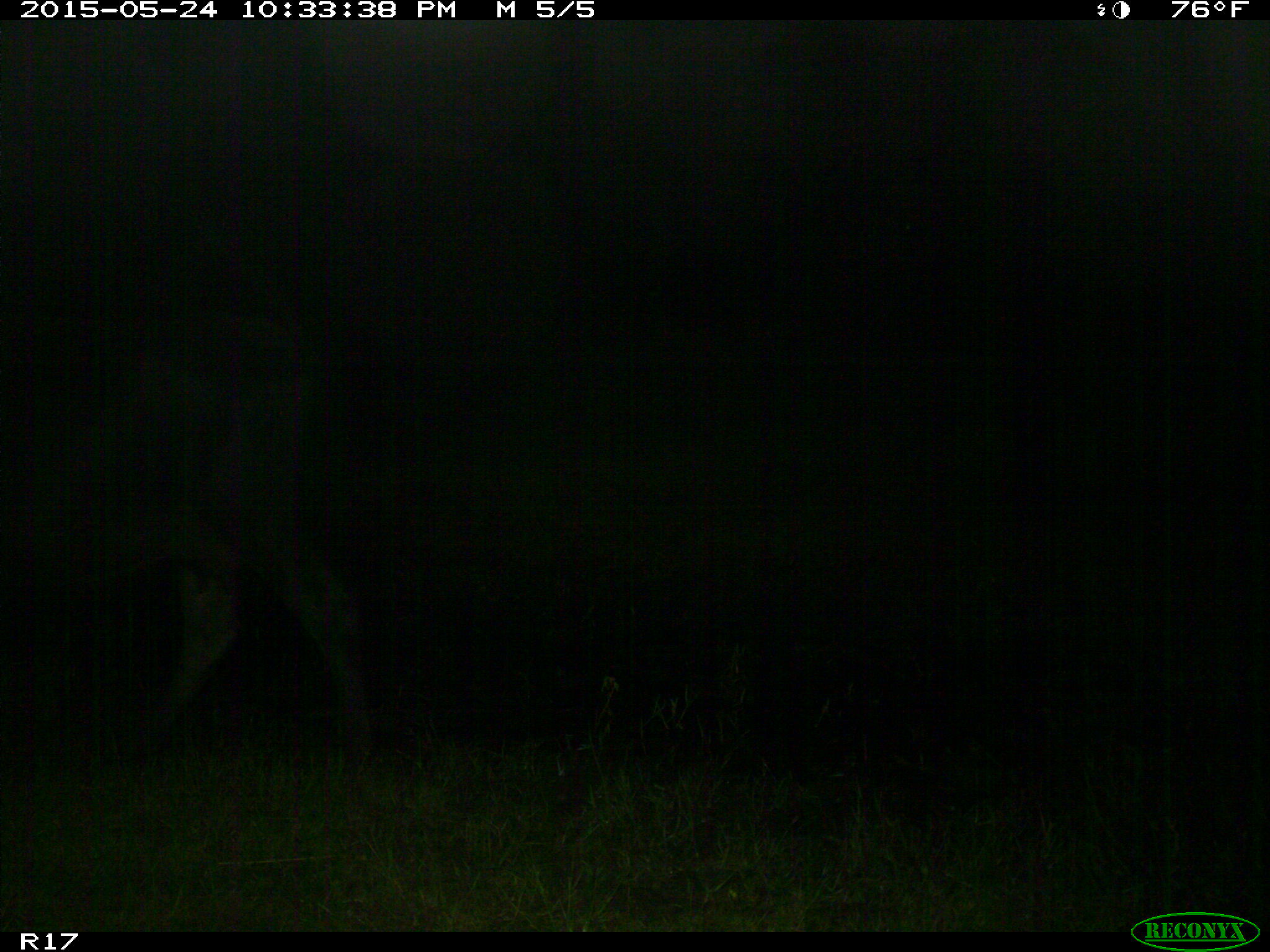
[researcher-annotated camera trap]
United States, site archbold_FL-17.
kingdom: Animalia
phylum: Chordata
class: Mammalia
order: Artiodactyla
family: Bovidae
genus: Bos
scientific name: Bos taurus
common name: domestic cow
Bos taurus (domestic cow).